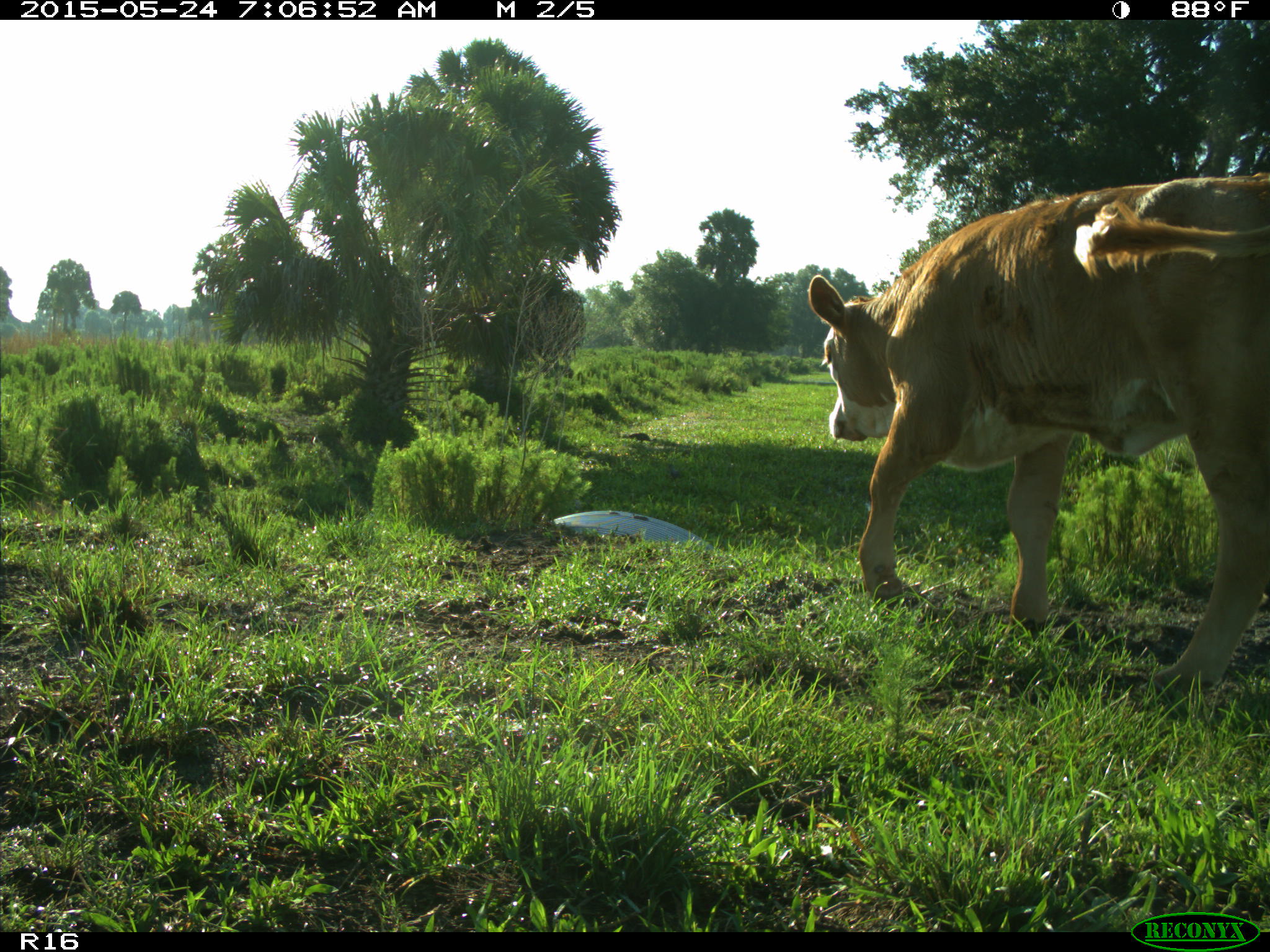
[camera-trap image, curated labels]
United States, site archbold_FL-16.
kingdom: Animalia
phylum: Chordata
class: Mammalia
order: Artiodactyla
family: Bovidae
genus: Bos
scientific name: Bos taurus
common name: domestic cow